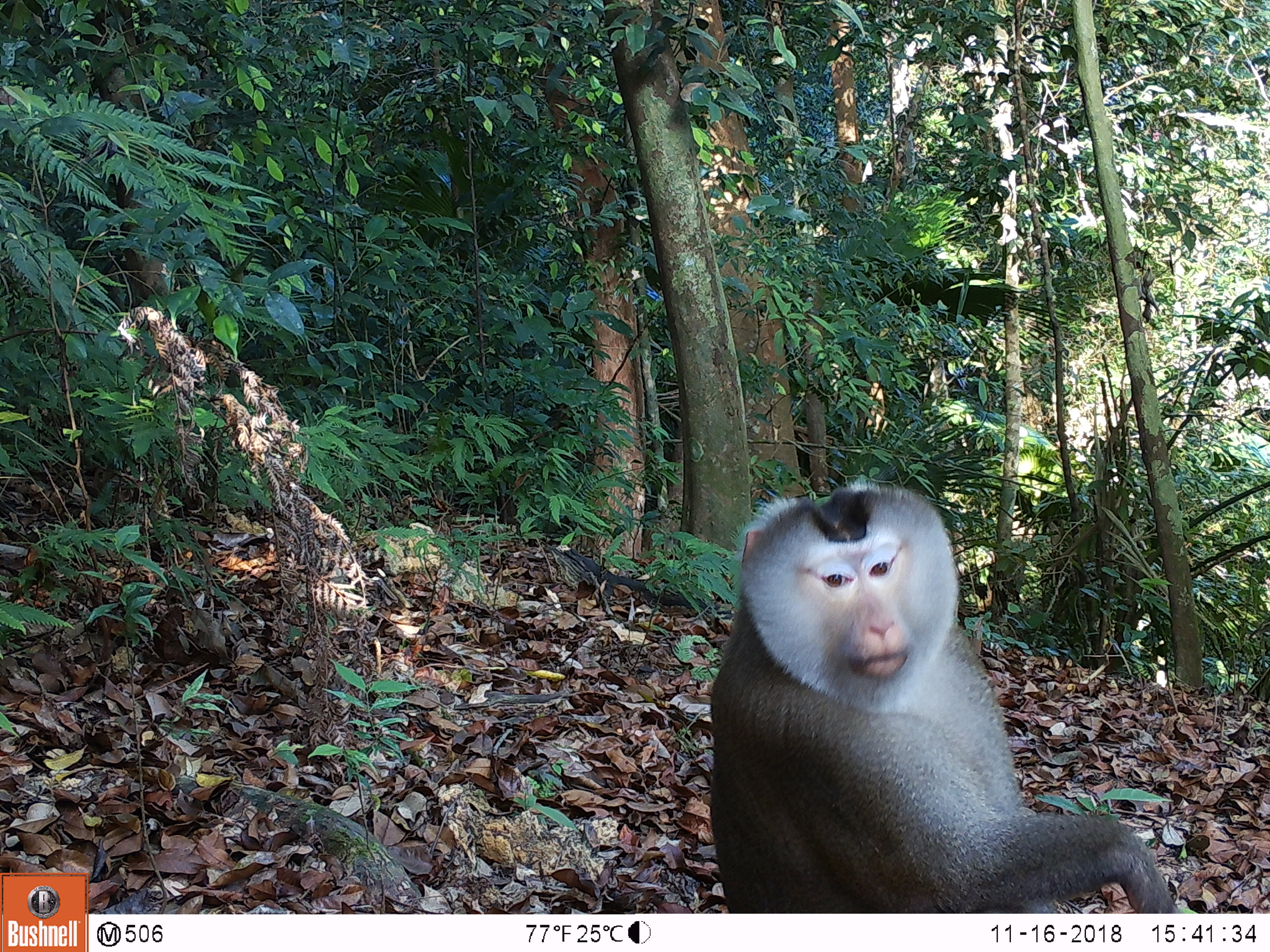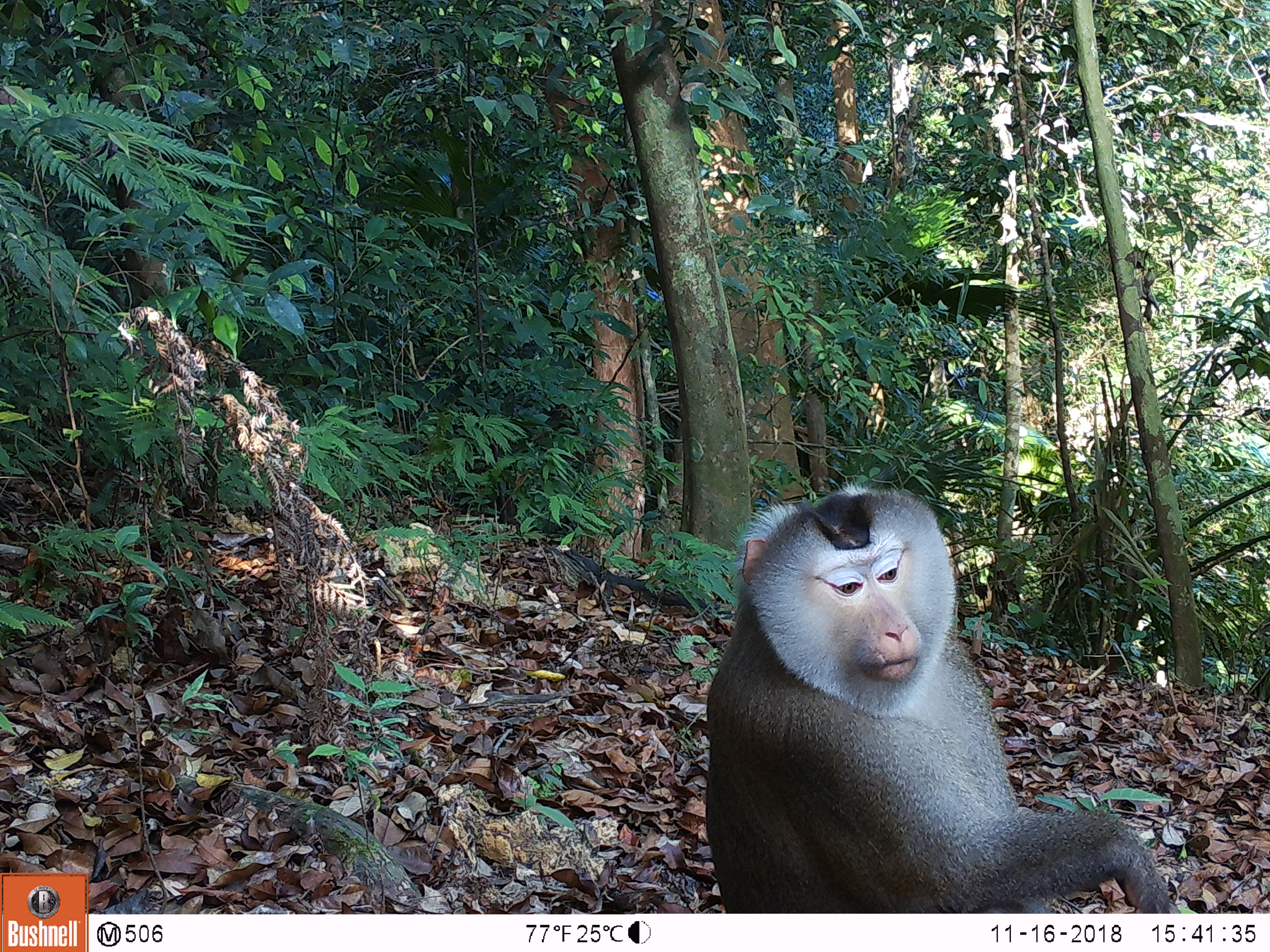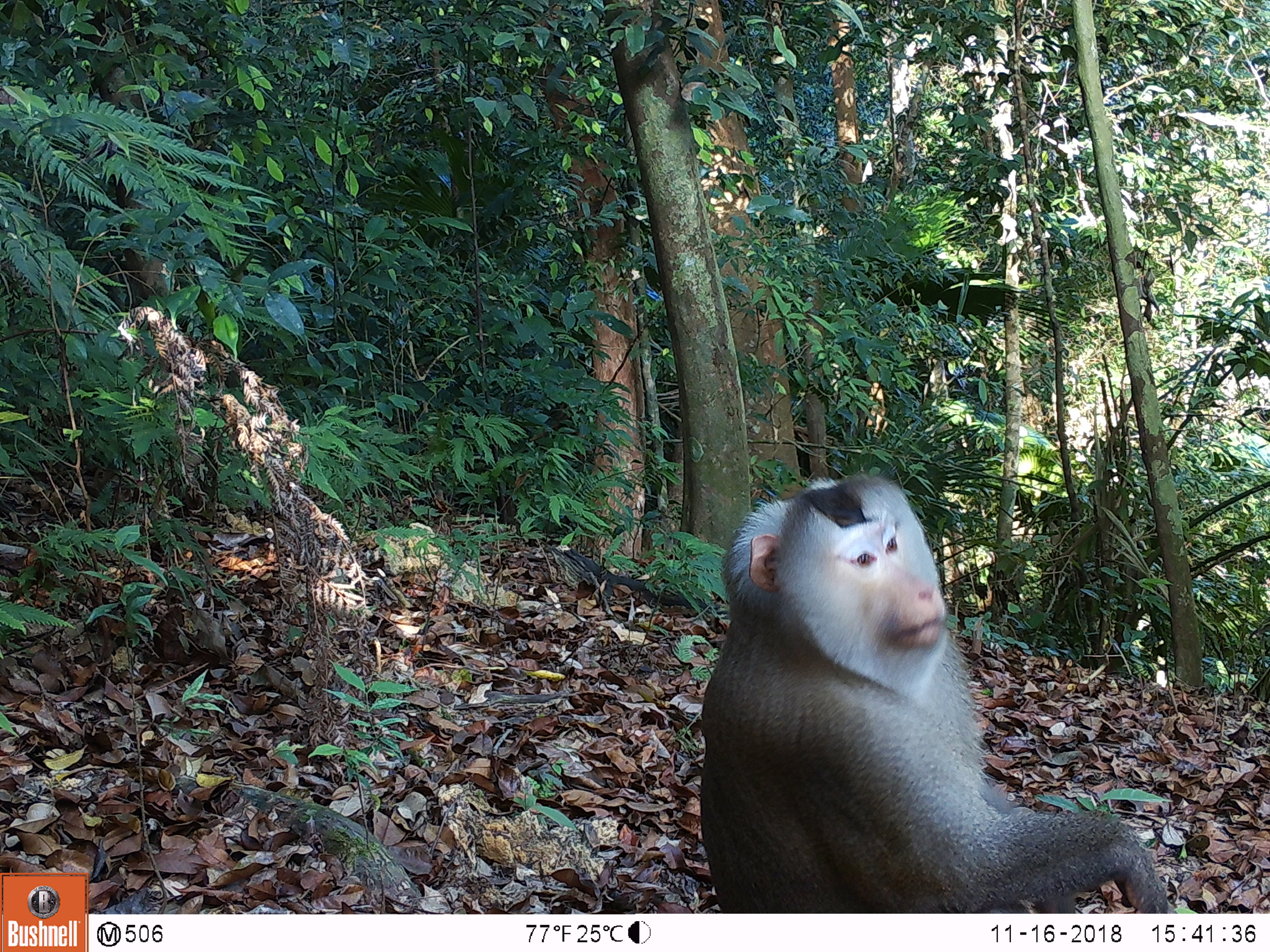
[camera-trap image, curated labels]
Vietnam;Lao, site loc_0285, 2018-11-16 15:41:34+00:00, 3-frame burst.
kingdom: Animalia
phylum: Chordata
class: Mammalia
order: Primates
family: Cercopithecidae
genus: Macaca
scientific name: Macaca nemestrina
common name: pig-tailed macaque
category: pig tailed macaque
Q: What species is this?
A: Pig tailed macaque (pig-tailed macaque) (Macaca nemestrina).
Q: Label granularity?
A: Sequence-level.